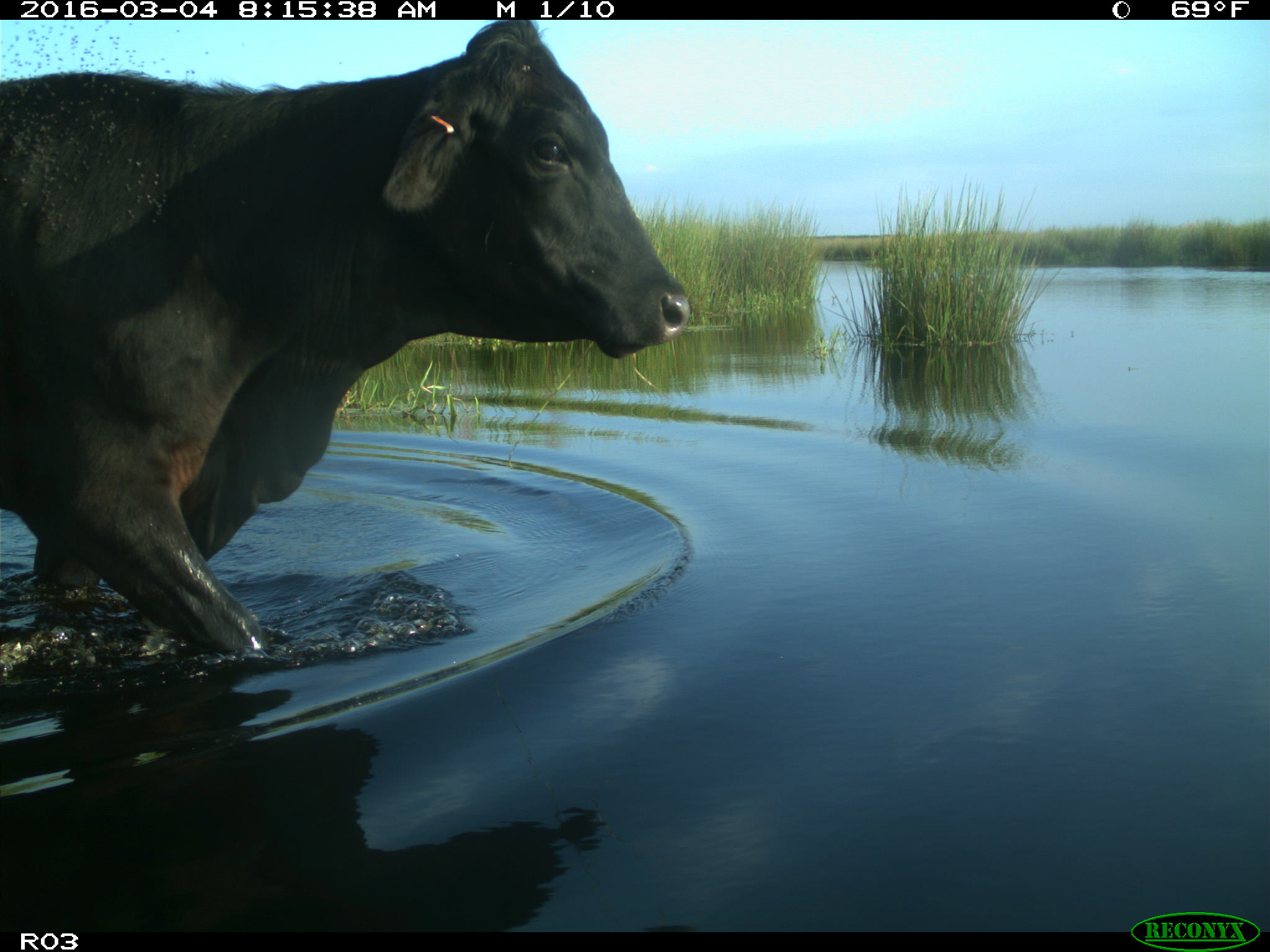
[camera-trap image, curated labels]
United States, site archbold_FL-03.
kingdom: Animalia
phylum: Chordata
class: Mammalia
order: Artiodactyla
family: Bovidae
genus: Bos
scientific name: Bos taurus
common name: domestic cow